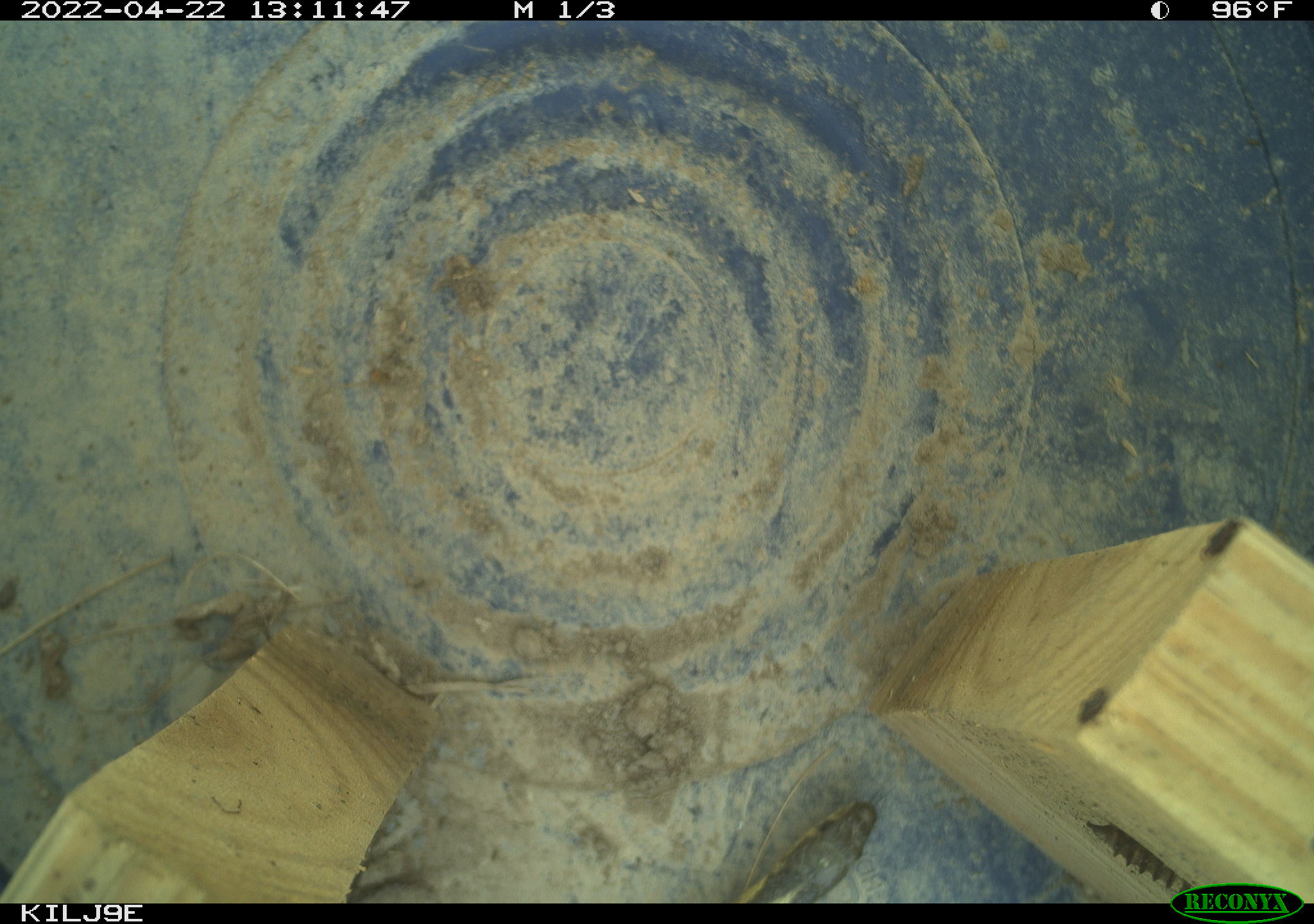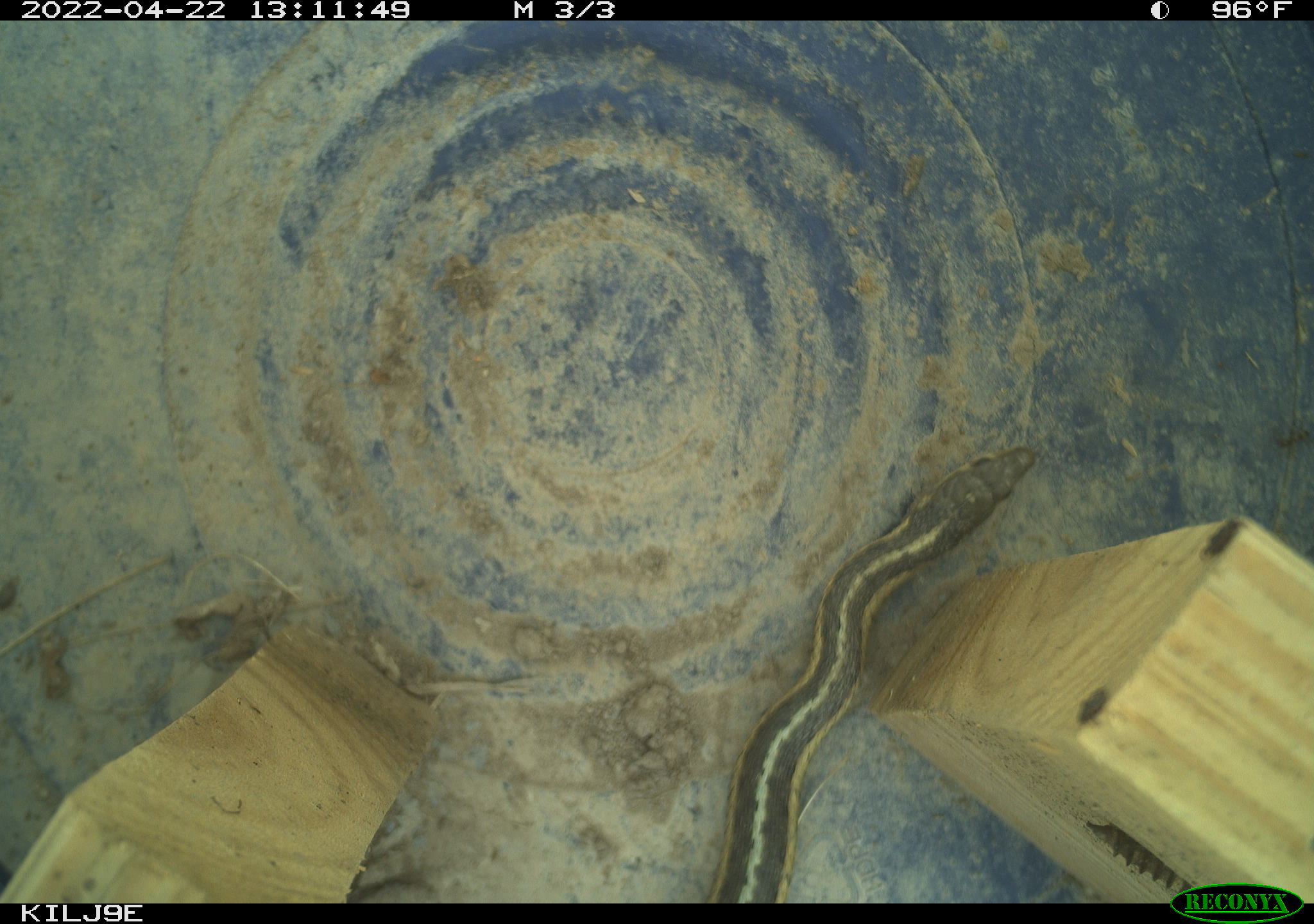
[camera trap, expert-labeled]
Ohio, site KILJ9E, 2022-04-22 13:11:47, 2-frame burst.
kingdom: Animalia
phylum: Chordata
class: Reptilia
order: Squamata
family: Colubridae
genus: Thamnophis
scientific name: Thamnophis sirtalis sirtalis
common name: eastern gartersnake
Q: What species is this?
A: Eastern gartersnake (Thamnophis sirtalis sirtalis).